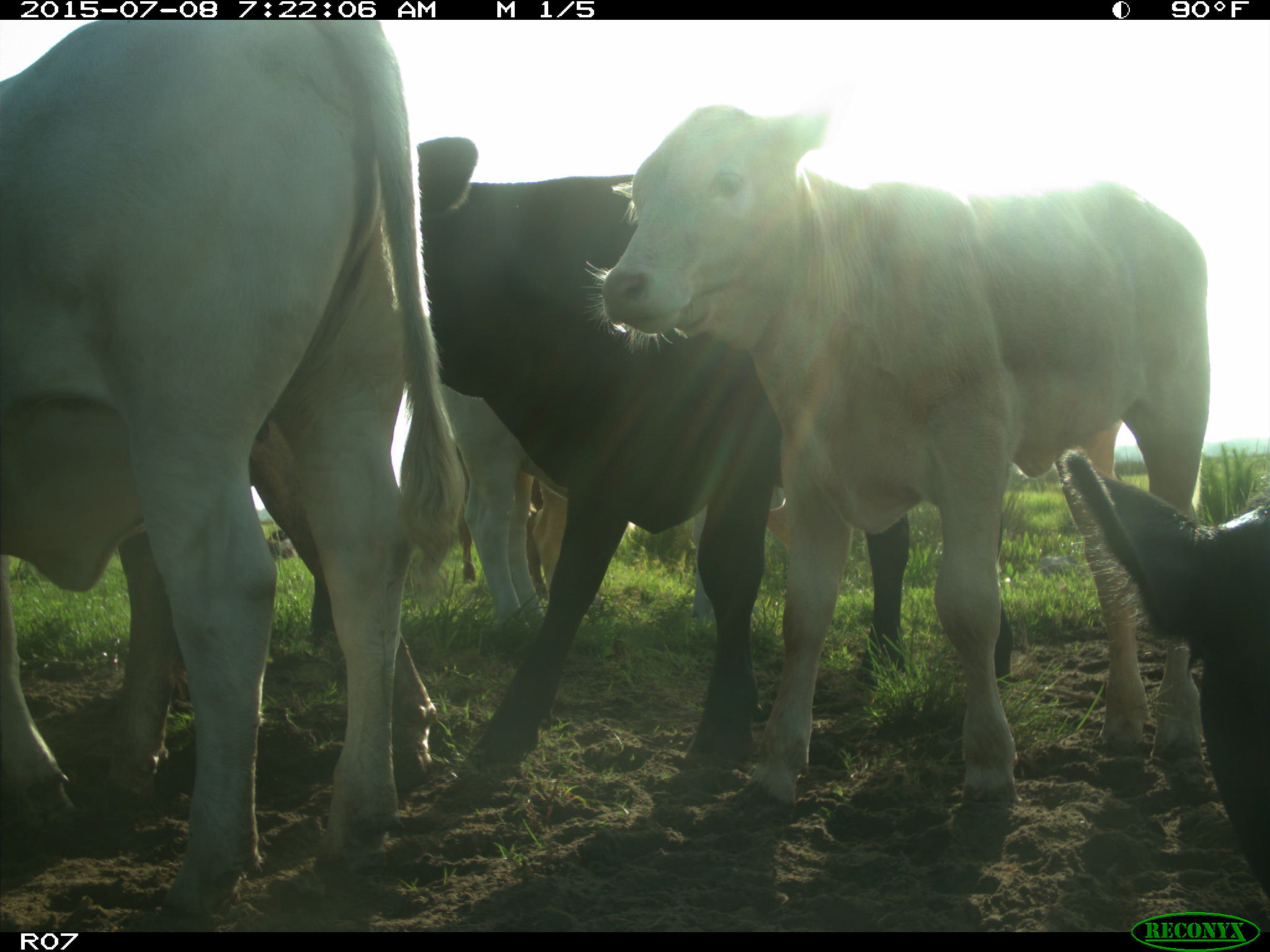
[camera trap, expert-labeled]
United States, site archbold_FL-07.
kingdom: Animalia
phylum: Chordata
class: Mammalia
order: Artiodactyla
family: Bovidae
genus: Bos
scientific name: Bos taurus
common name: domestic cow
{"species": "Bos taurus (domestic cow)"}